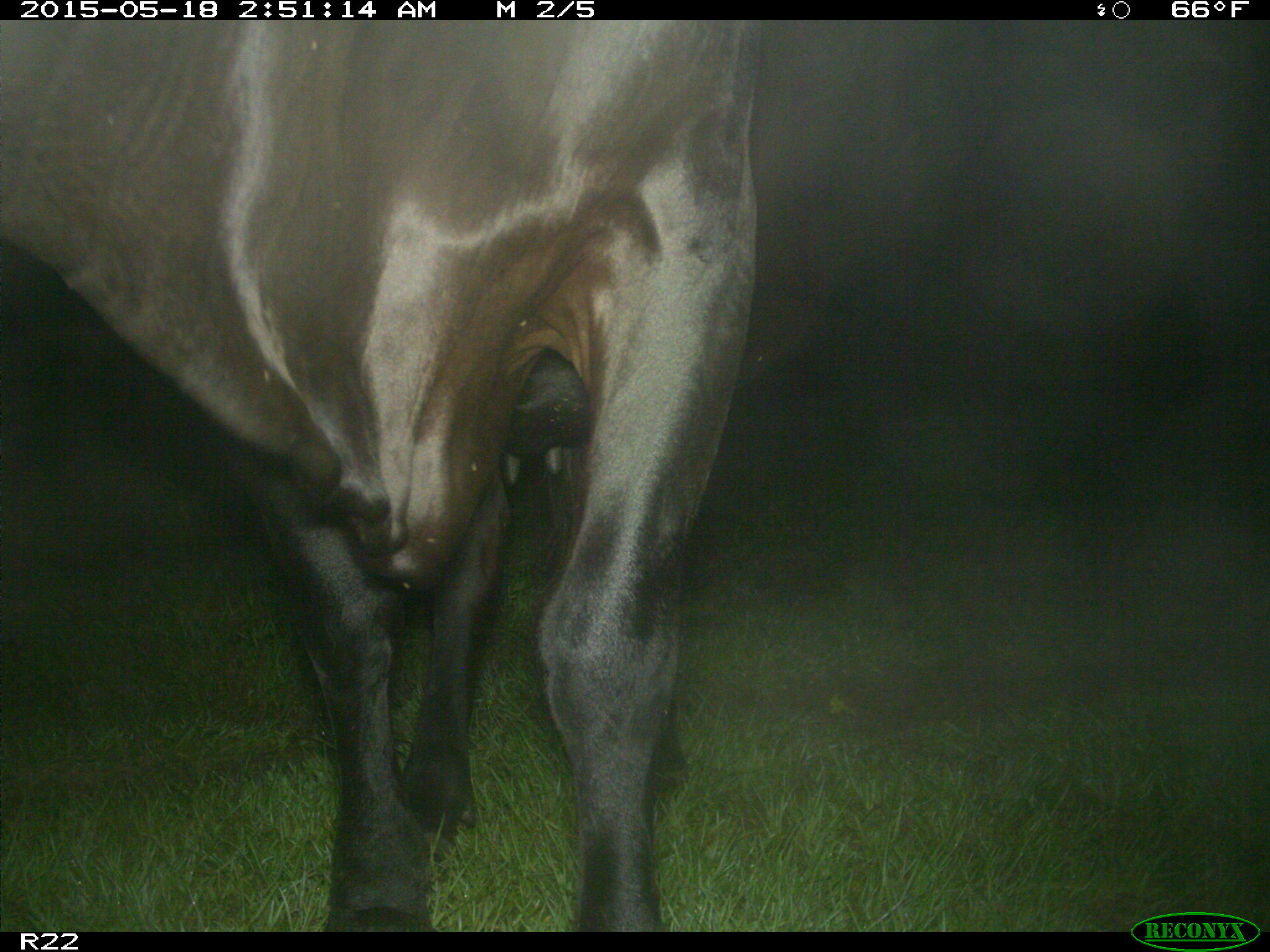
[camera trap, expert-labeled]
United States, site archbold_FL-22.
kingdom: Animalia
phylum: Chordata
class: Mammalia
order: Artiodactyla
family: Bovidae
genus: Bos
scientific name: Bos taurus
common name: domestic cow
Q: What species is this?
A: Bos taurus (domestic cow).